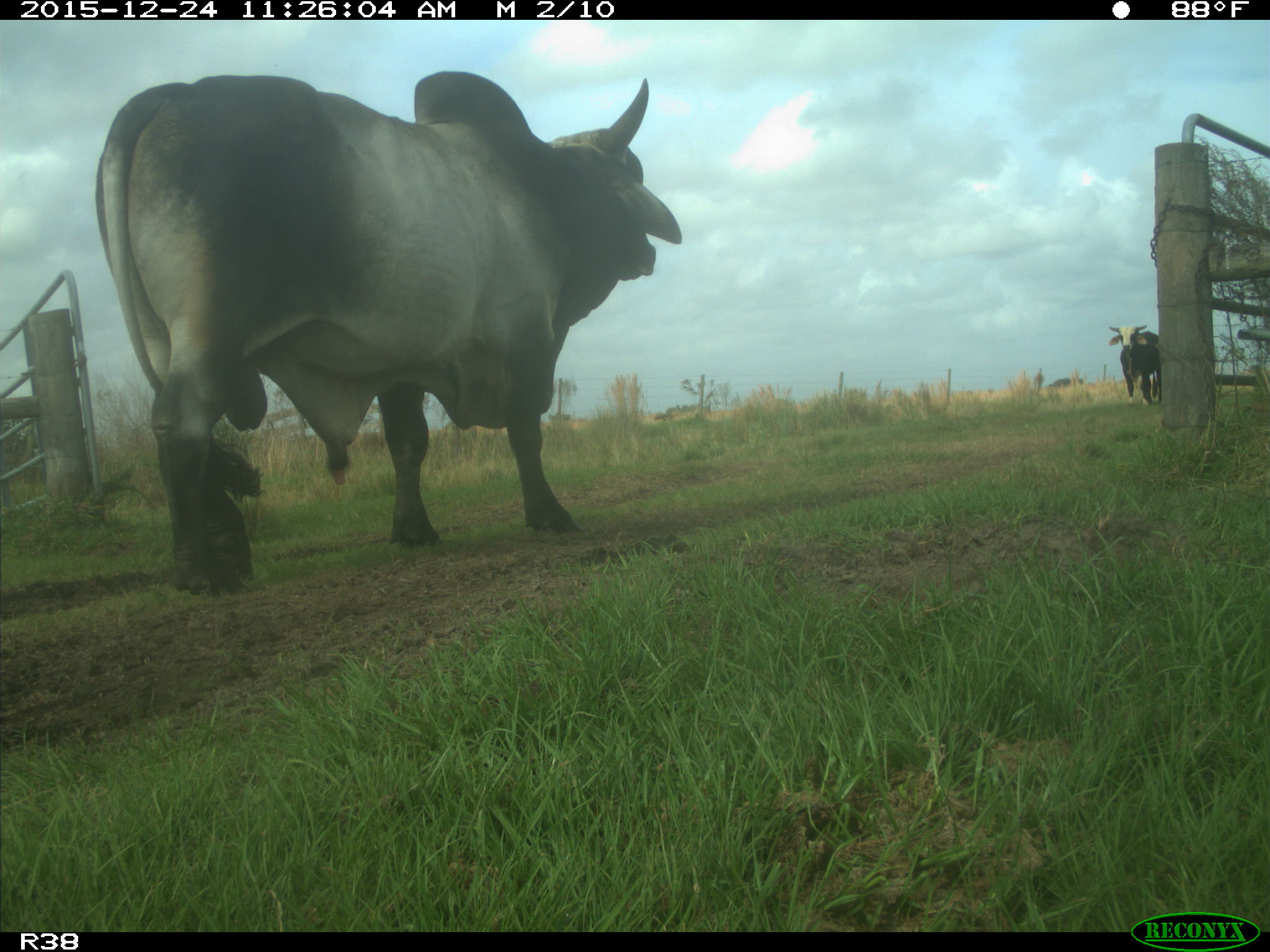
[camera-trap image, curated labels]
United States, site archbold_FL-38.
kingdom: Animalia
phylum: Chordata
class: Mammalia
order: Artiodactyla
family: Bovidae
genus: Bos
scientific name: Bos taurus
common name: domestic cow